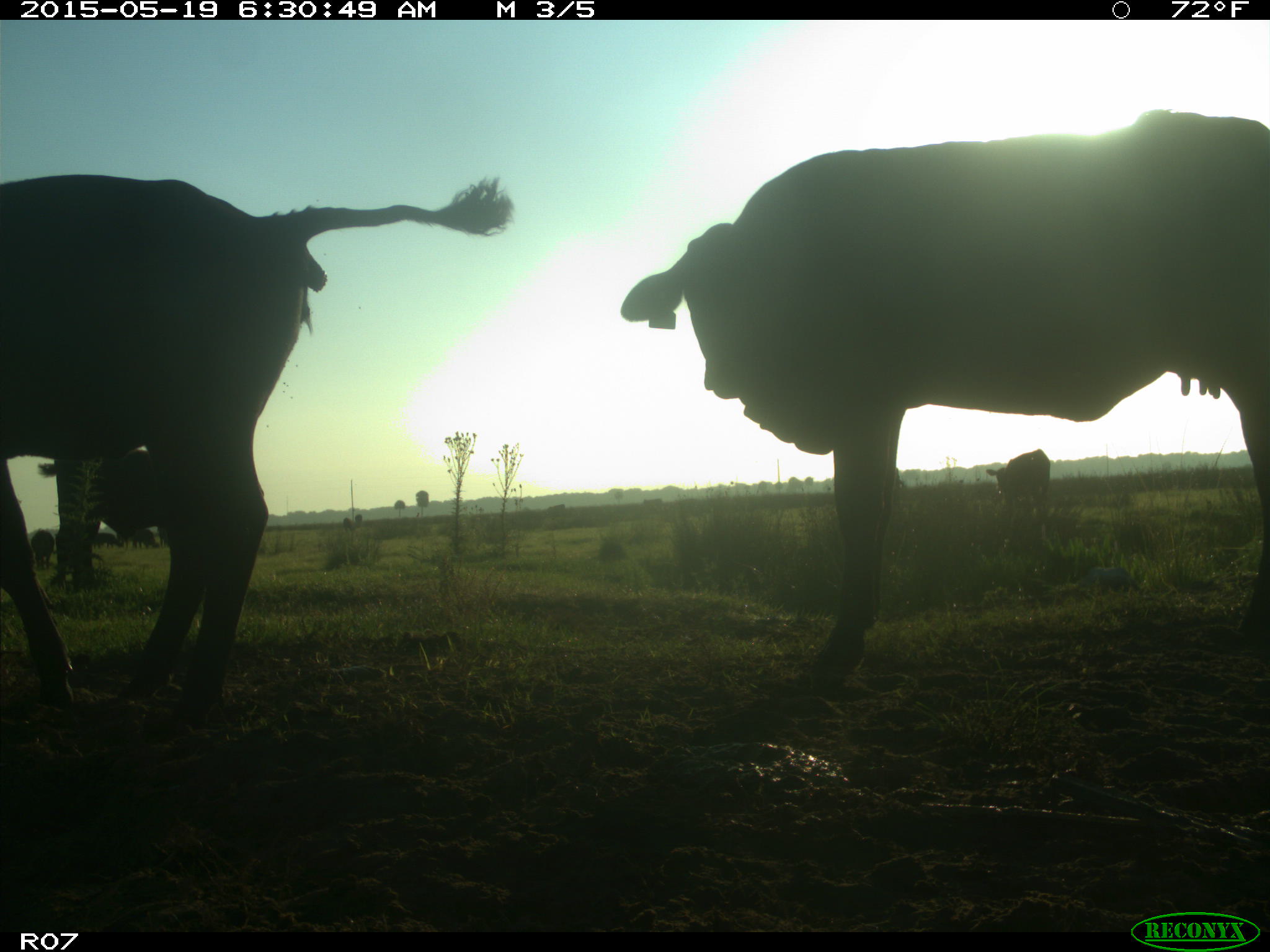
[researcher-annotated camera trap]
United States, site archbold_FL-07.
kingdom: Animalia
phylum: Chordata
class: Mammalia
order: Artiodactyla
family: Bovidae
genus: Bos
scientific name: Bos taurus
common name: domestic cow